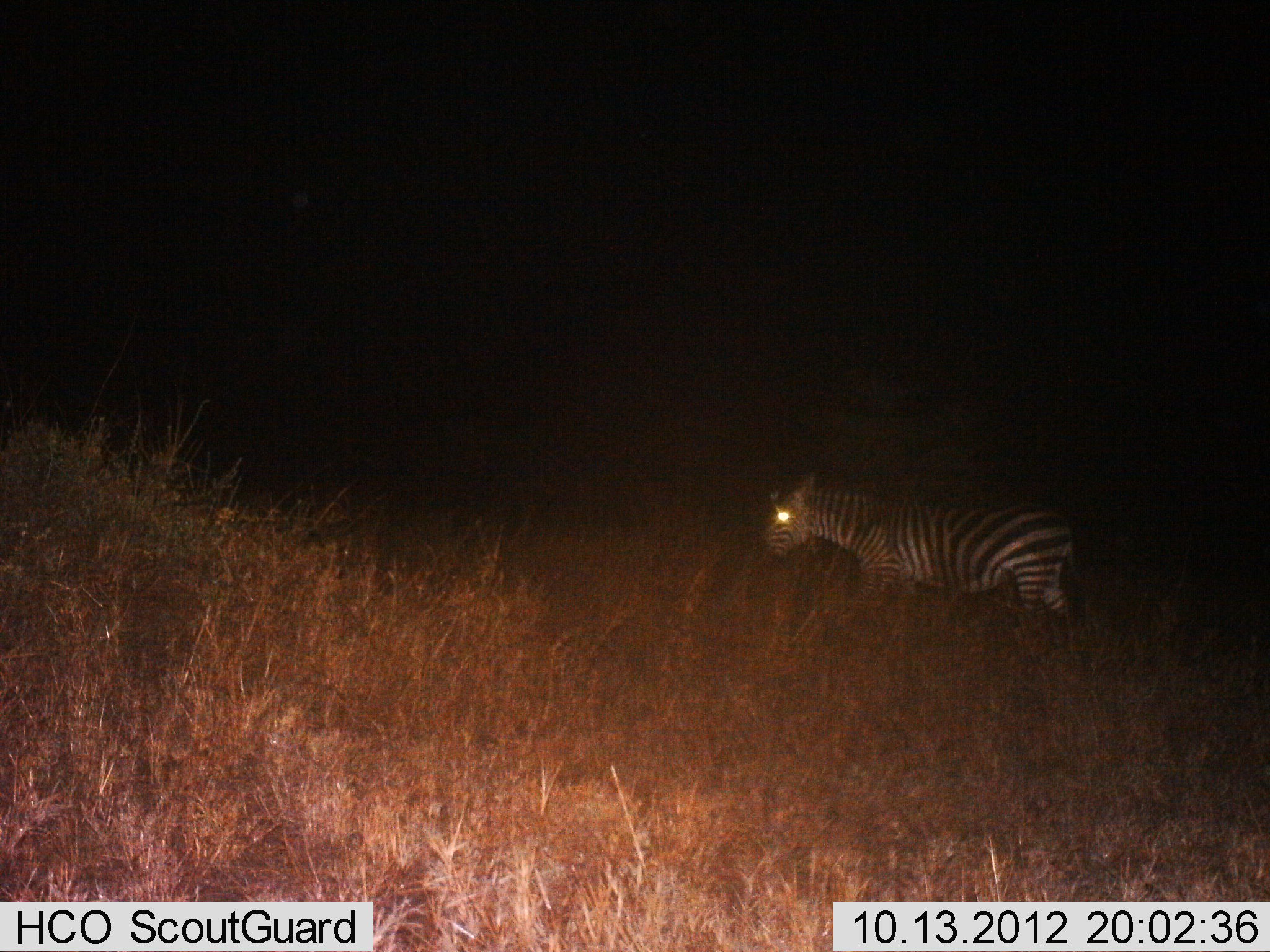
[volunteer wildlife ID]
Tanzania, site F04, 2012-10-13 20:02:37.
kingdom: Animalia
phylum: Chordata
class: Mammalia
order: Perissodactyla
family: Equidae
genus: Equus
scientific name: Equus quagga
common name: plains zebra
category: zebra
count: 1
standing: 40%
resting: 0%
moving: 60%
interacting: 0%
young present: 0%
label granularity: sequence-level